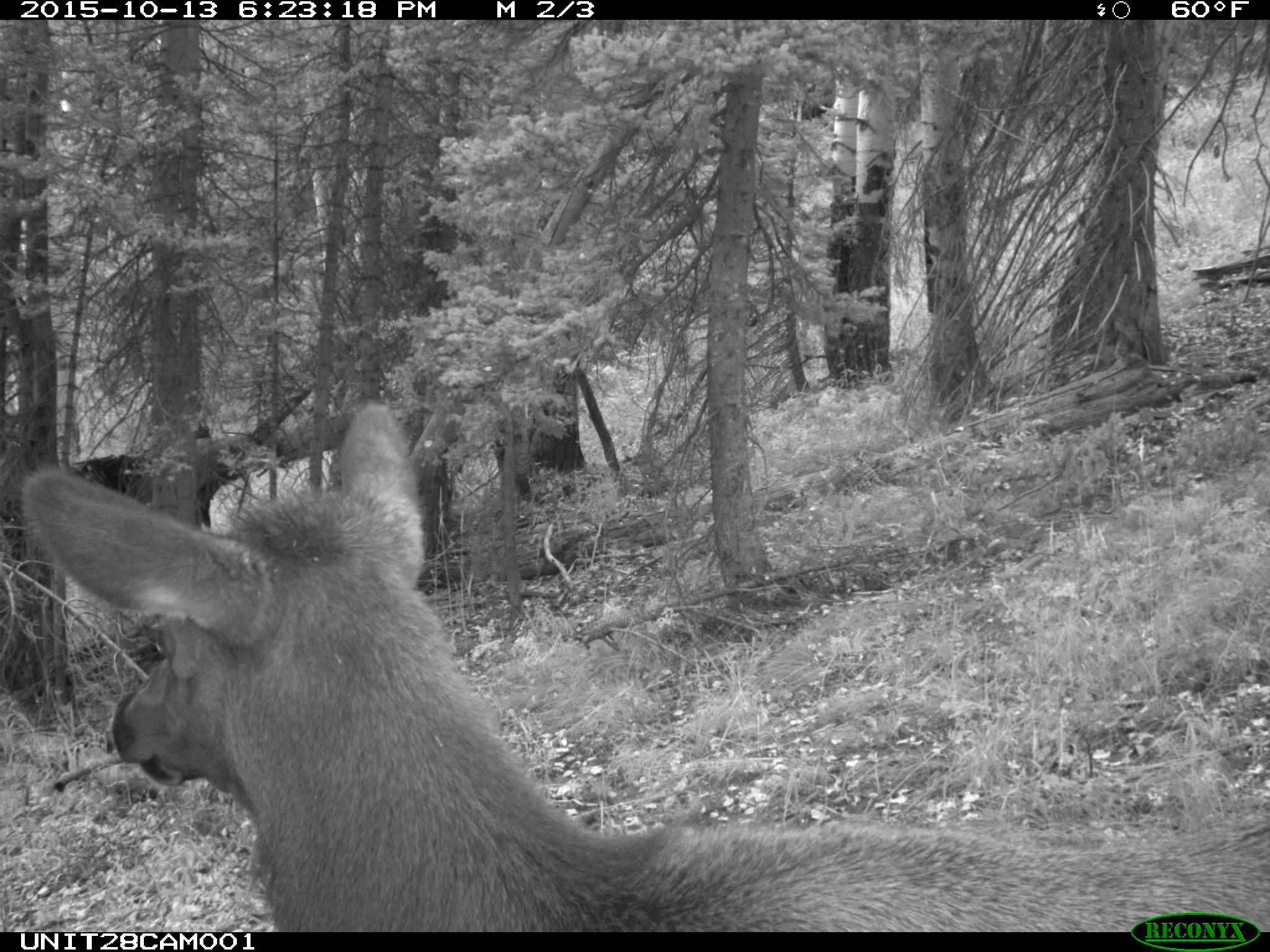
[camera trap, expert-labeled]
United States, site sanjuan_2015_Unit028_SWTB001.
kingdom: Animalia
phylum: Chordata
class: Mammalia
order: Artiodactyla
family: Cervidae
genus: Cervus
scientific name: Cervus elaphus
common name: red deer